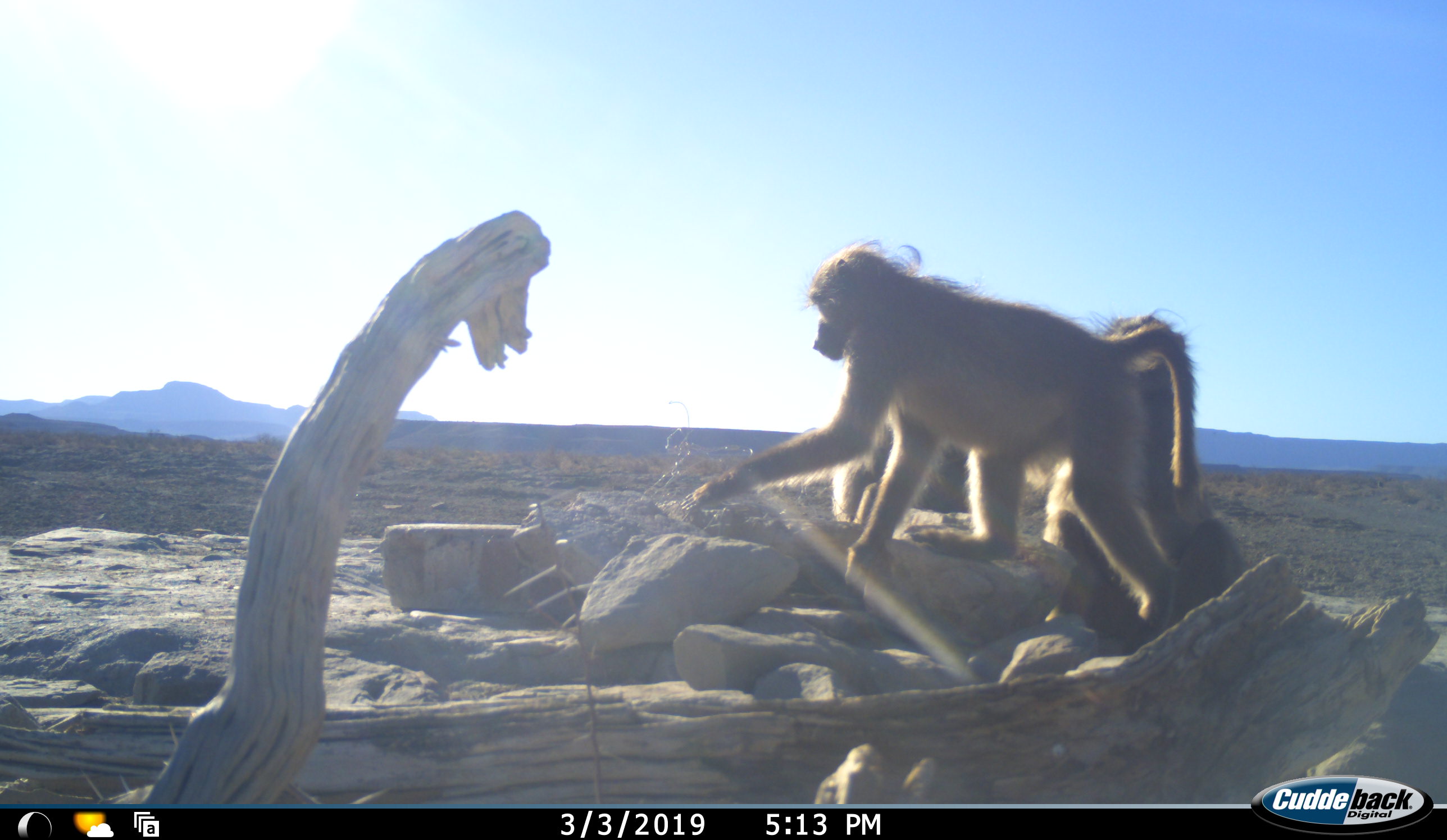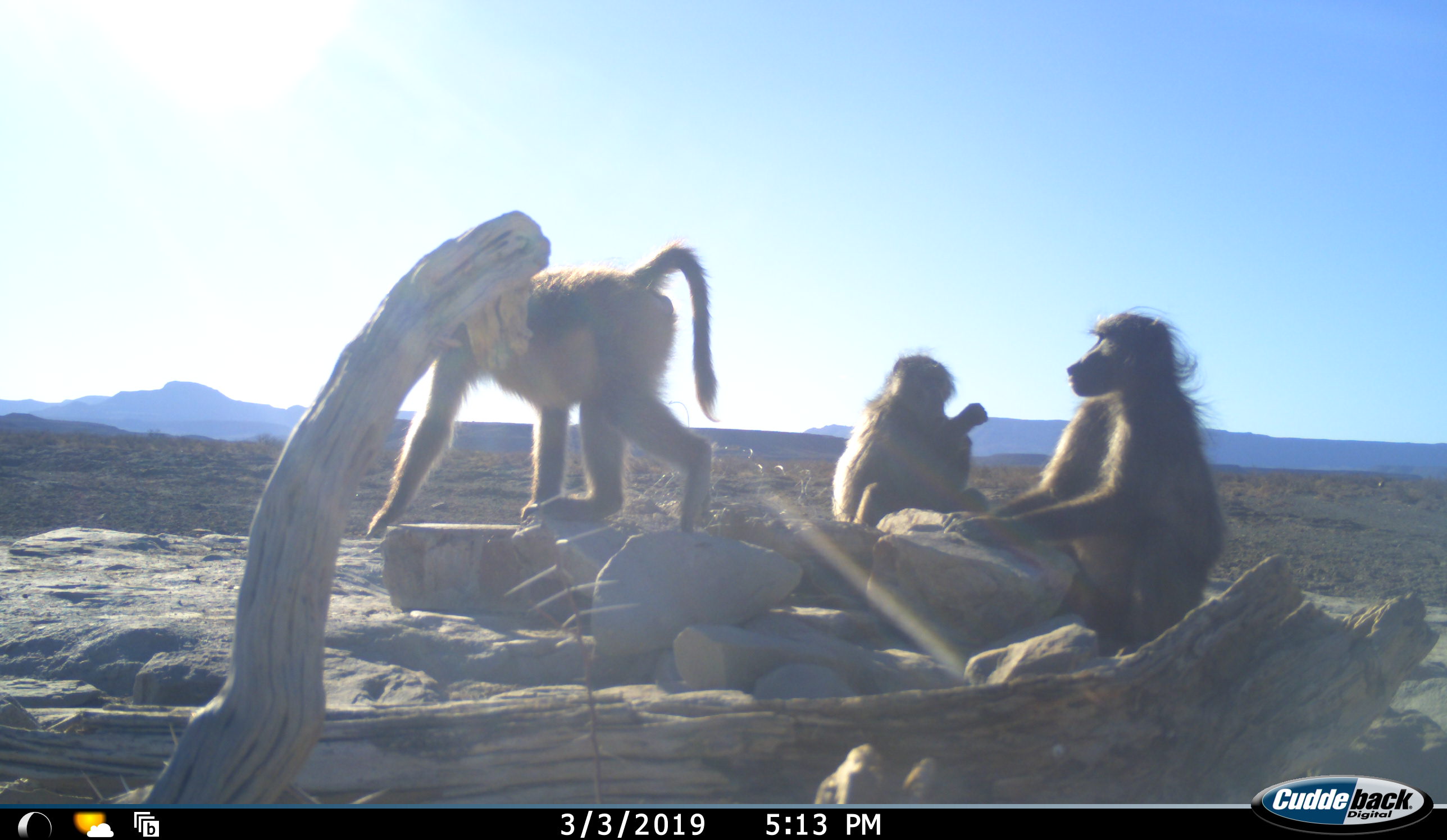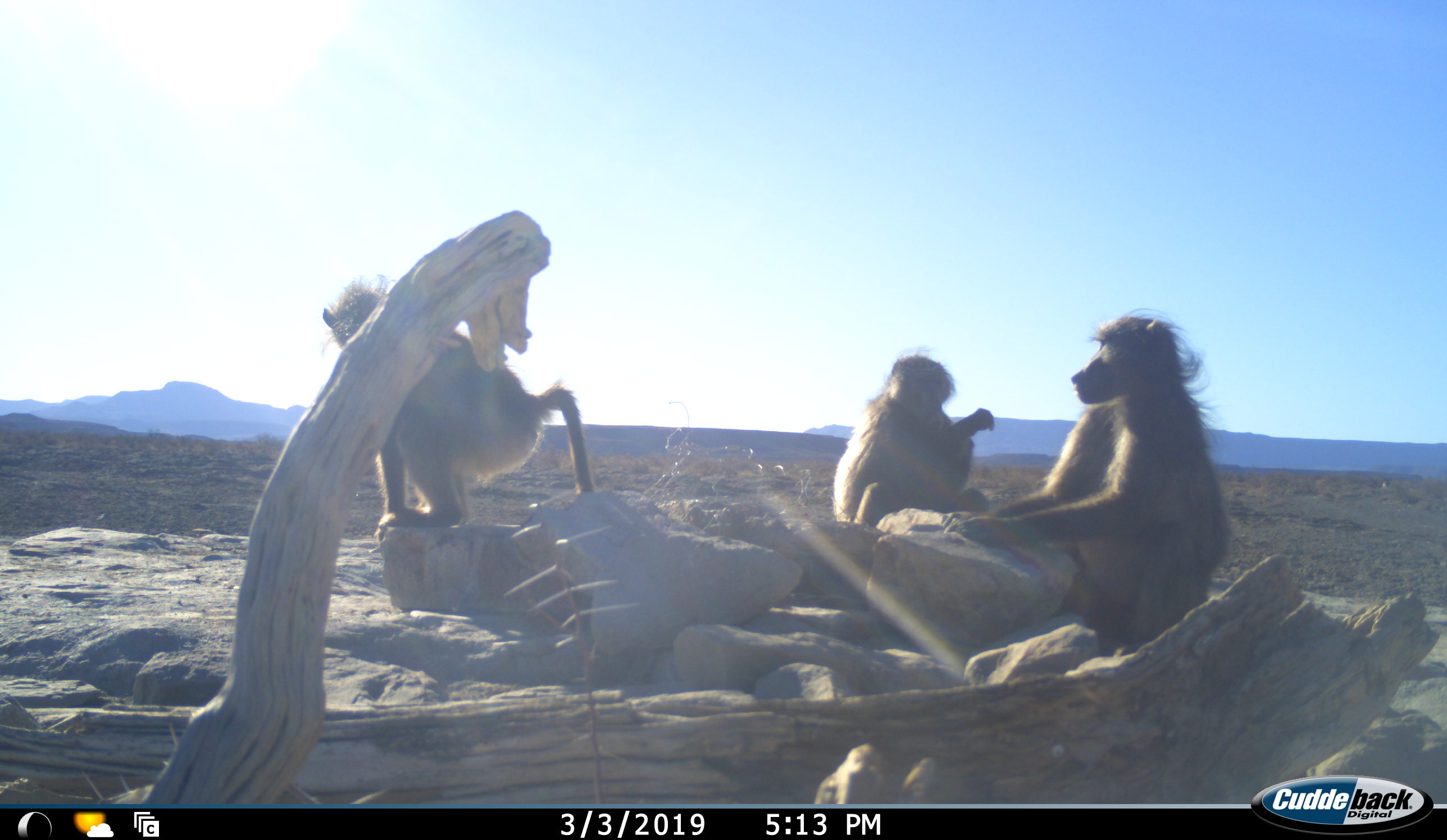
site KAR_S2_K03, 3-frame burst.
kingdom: Animalia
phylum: Chordata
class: Mammalia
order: Primates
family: Cercopithecidae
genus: Papio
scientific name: Papio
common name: baboon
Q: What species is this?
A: Baboon (Papio).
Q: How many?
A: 3.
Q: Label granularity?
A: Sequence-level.